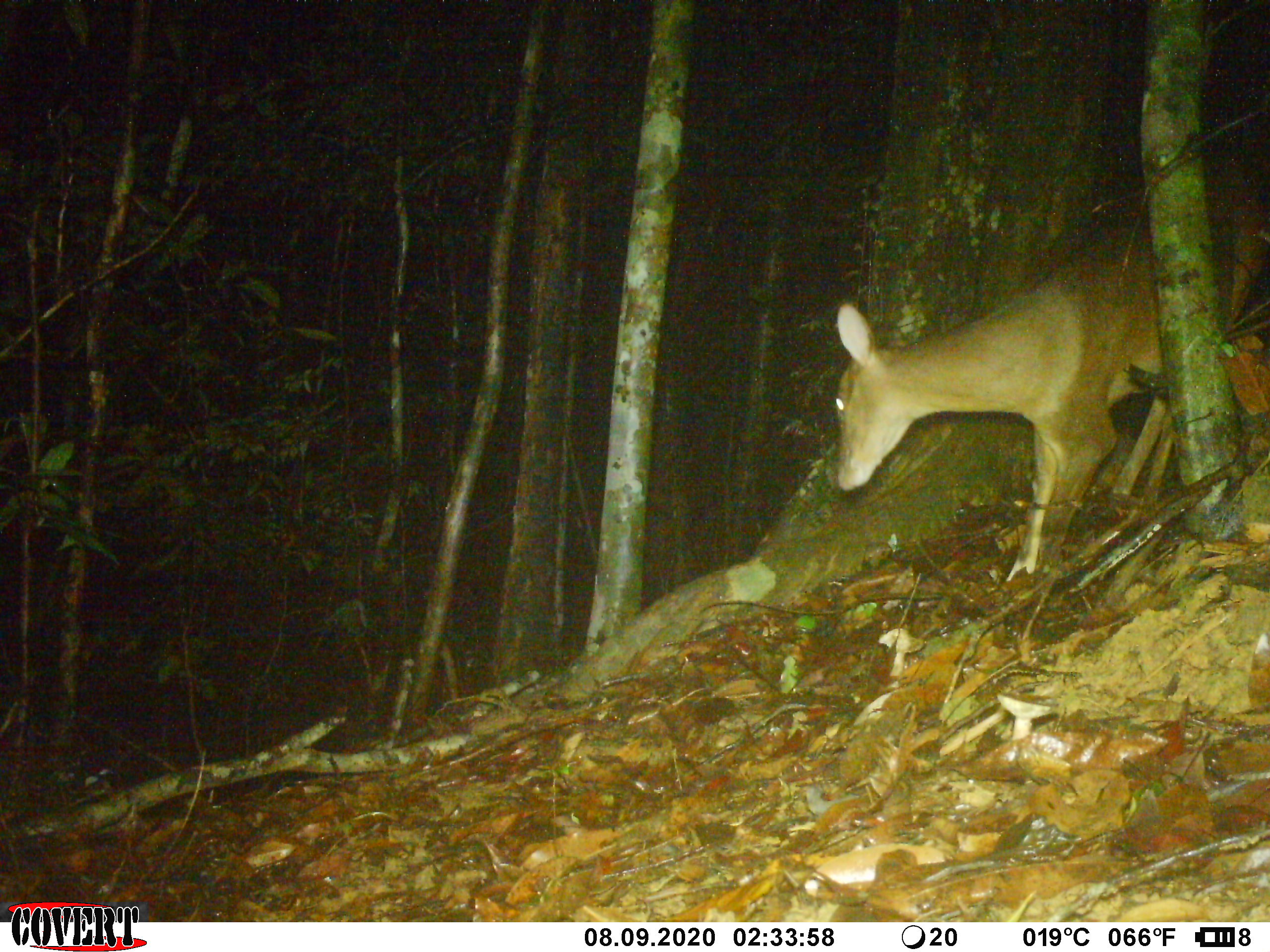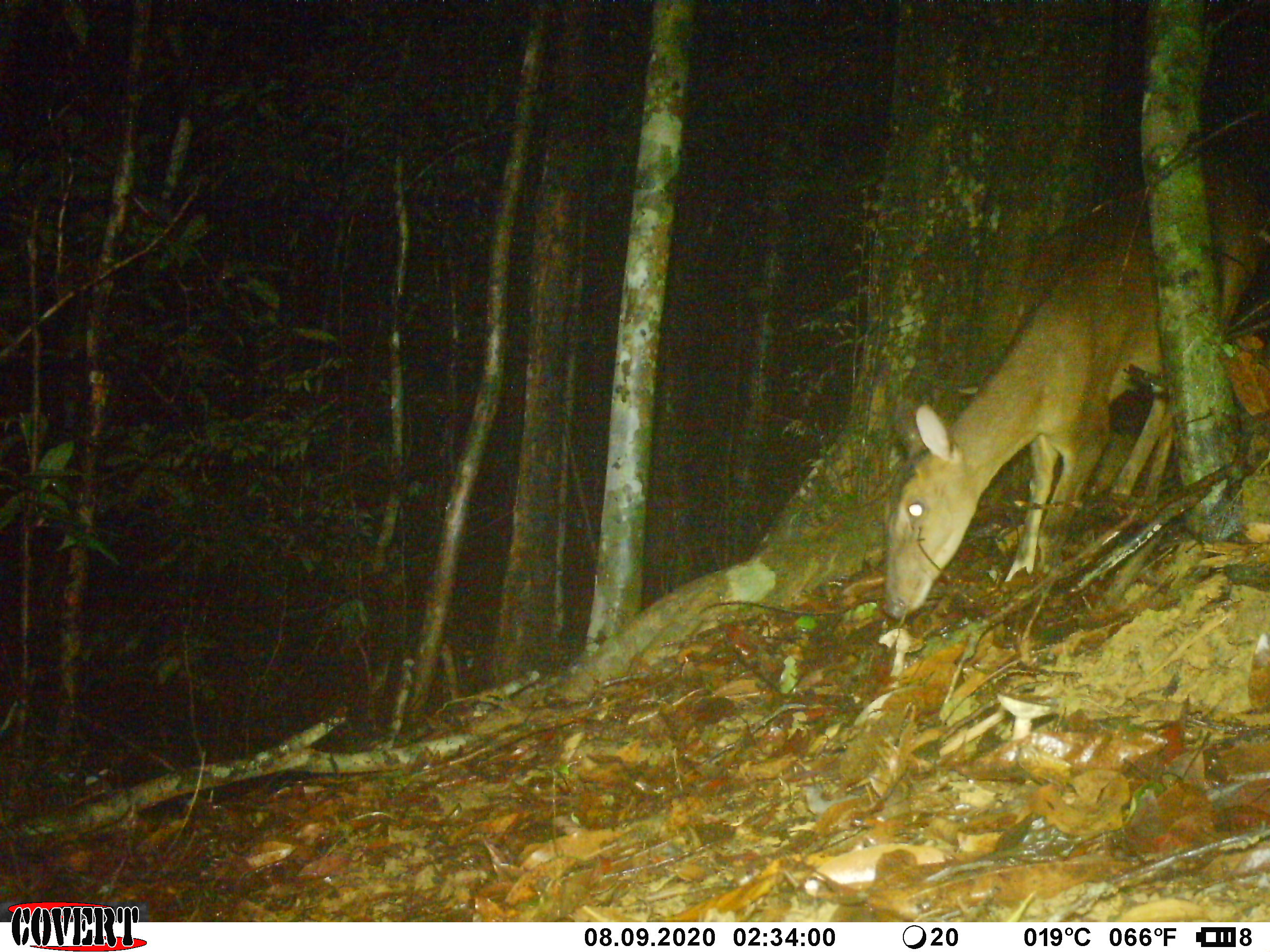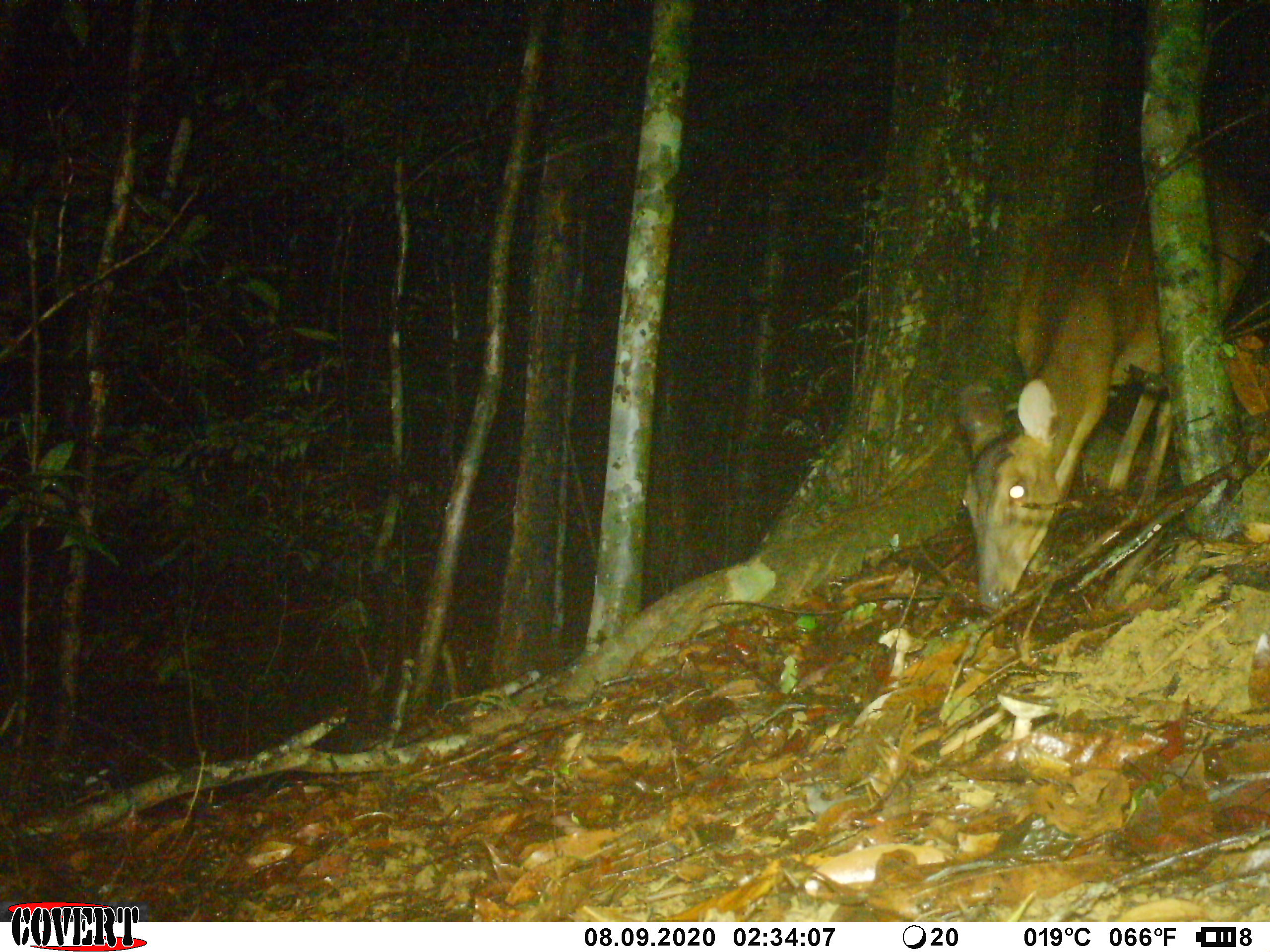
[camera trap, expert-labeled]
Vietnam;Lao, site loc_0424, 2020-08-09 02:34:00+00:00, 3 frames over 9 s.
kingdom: Animalia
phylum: Chordata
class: Mammalia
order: Artiodactyla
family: Cervidae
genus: Muntiacus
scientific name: Muntiacus vuquangensis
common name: large-antlered muntjac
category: large antlered muntjac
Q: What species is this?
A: Large antlered muntjac (large-antlered muntjac) (Muntiacus vuquangensis).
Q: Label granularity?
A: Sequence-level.